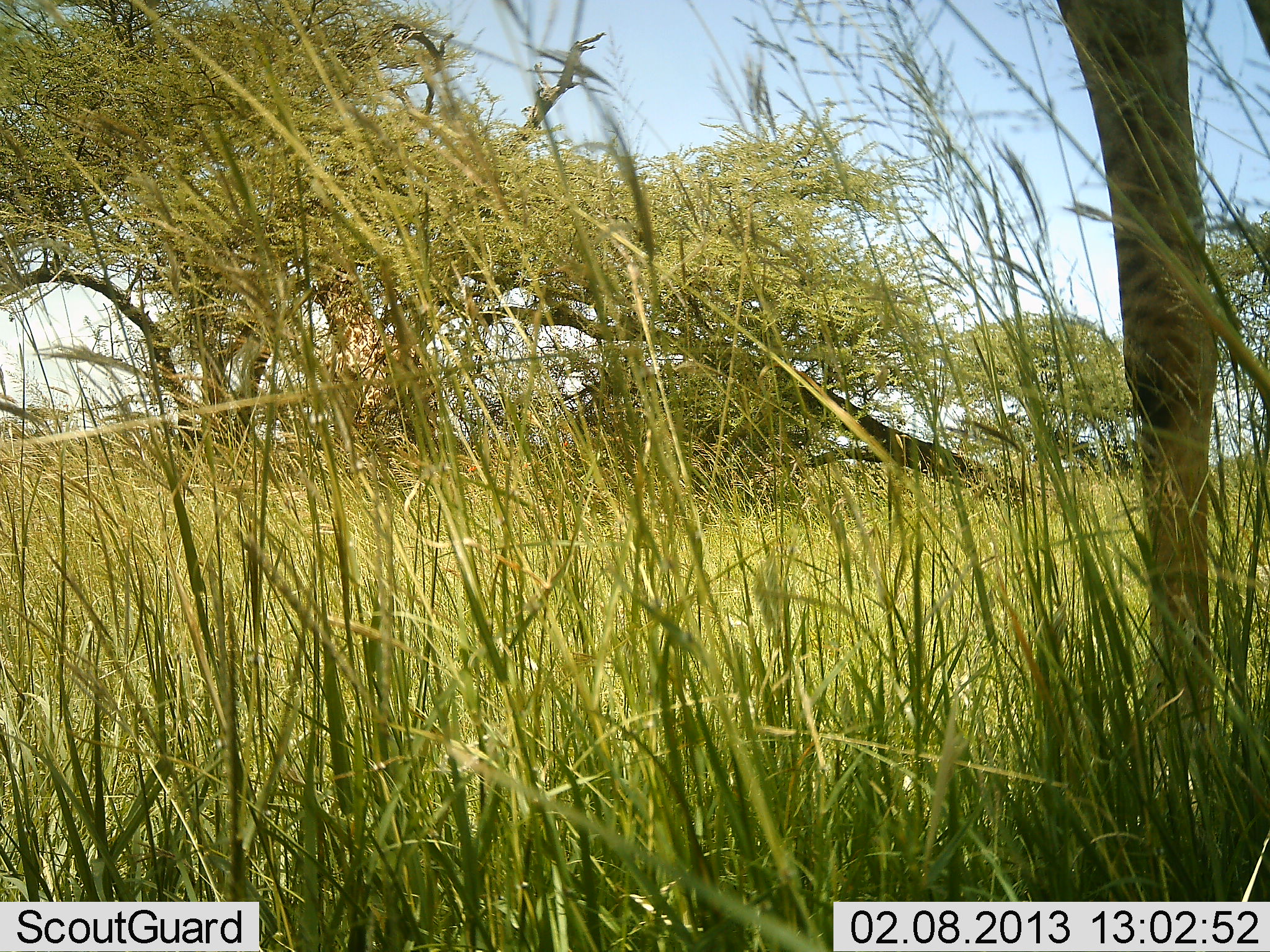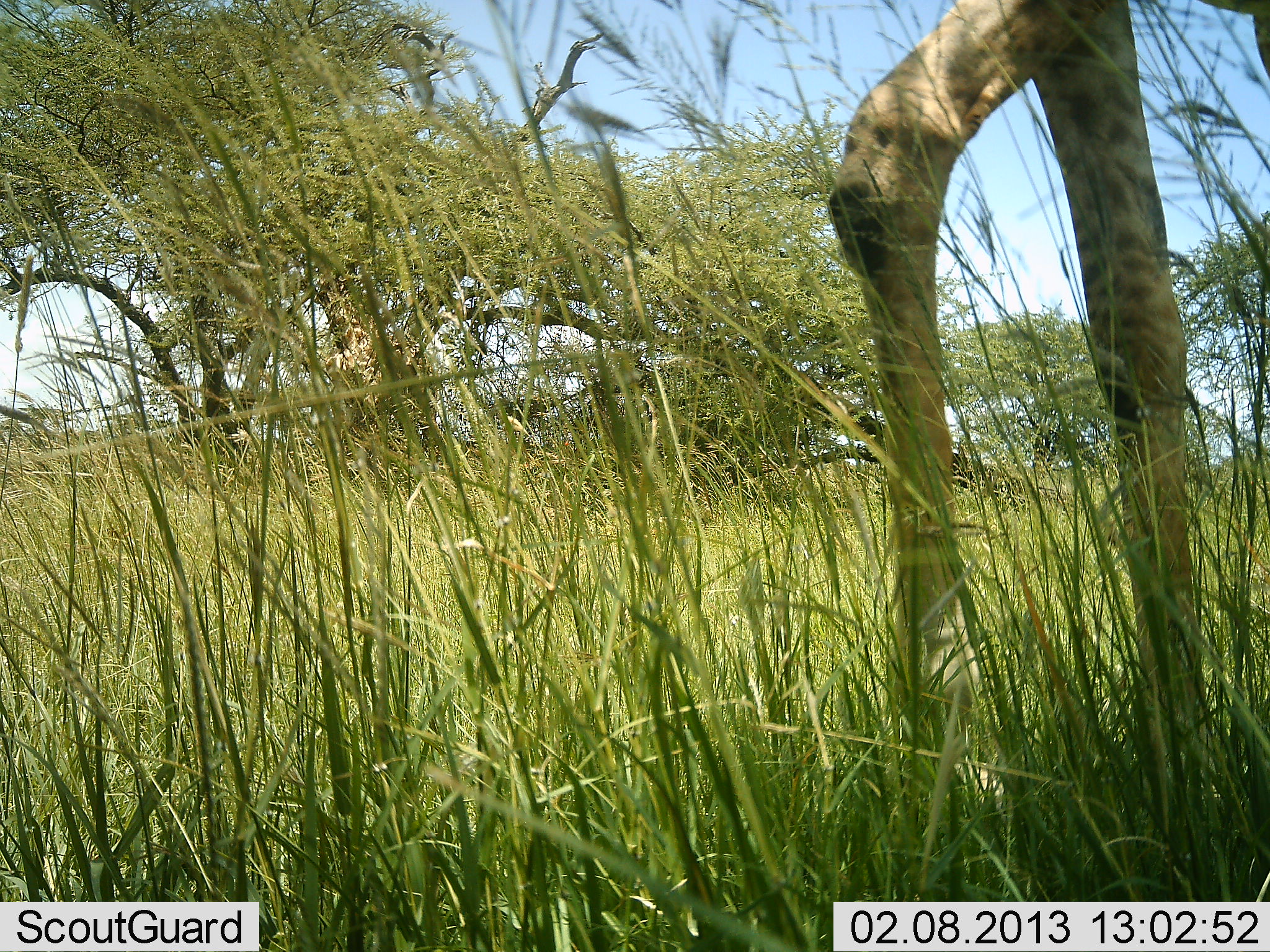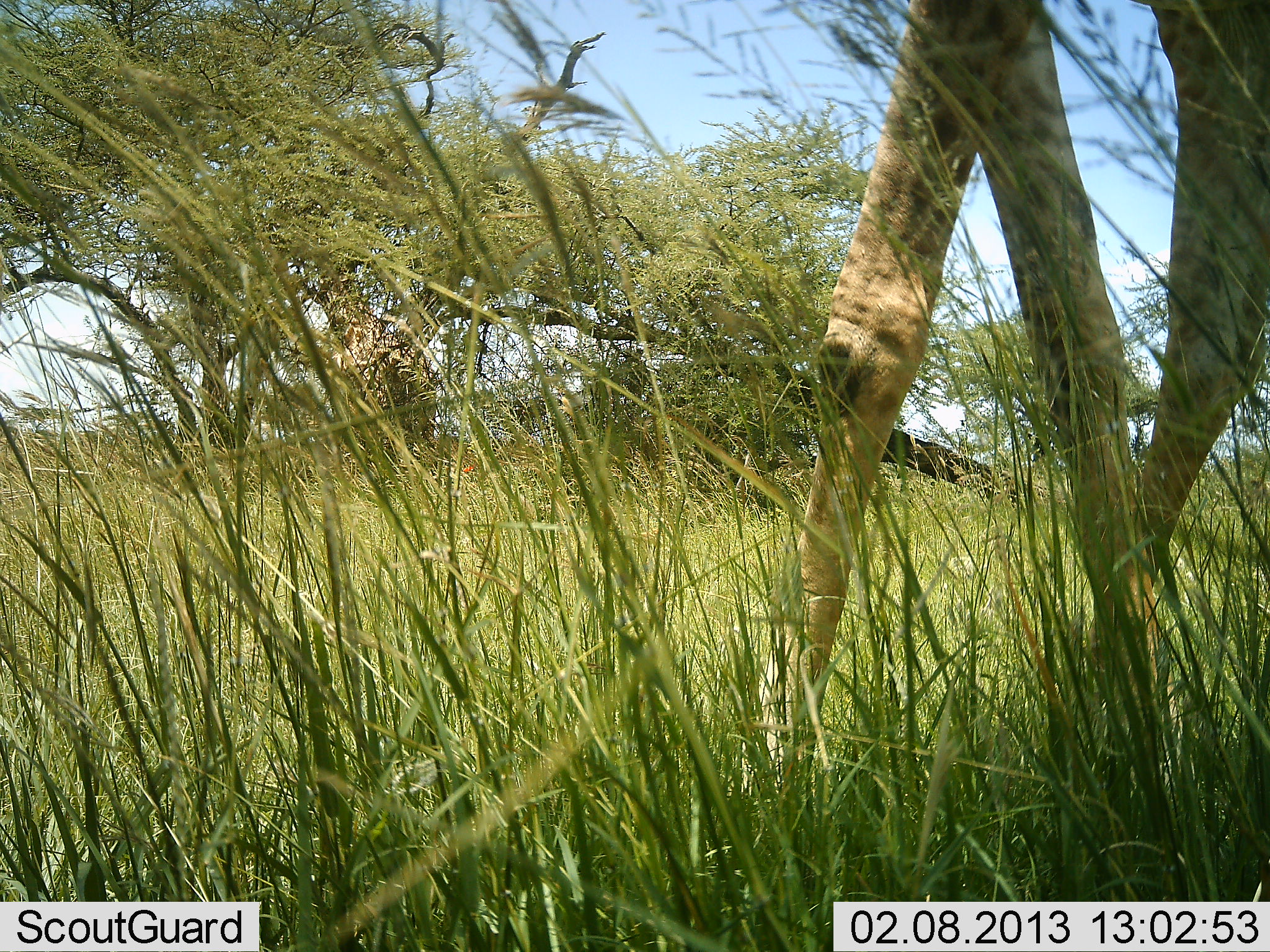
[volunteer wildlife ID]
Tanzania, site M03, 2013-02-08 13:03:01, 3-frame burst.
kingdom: Animalia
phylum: Chordata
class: Mammalia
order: Artiodactyla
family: Giraffidae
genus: Giraffa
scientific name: Giraffa camelopardalis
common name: giraffe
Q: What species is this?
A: Giraffe (Giraffa camelopardalis).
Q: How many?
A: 1.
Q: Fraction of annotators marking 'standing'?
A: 33%.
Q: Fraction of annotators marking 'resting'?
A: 0%.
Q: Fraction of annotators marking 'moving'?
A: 67%.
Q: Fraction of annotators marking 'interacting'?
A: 0%.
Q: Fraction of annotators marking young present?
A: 0%.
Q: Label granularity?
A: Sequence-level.